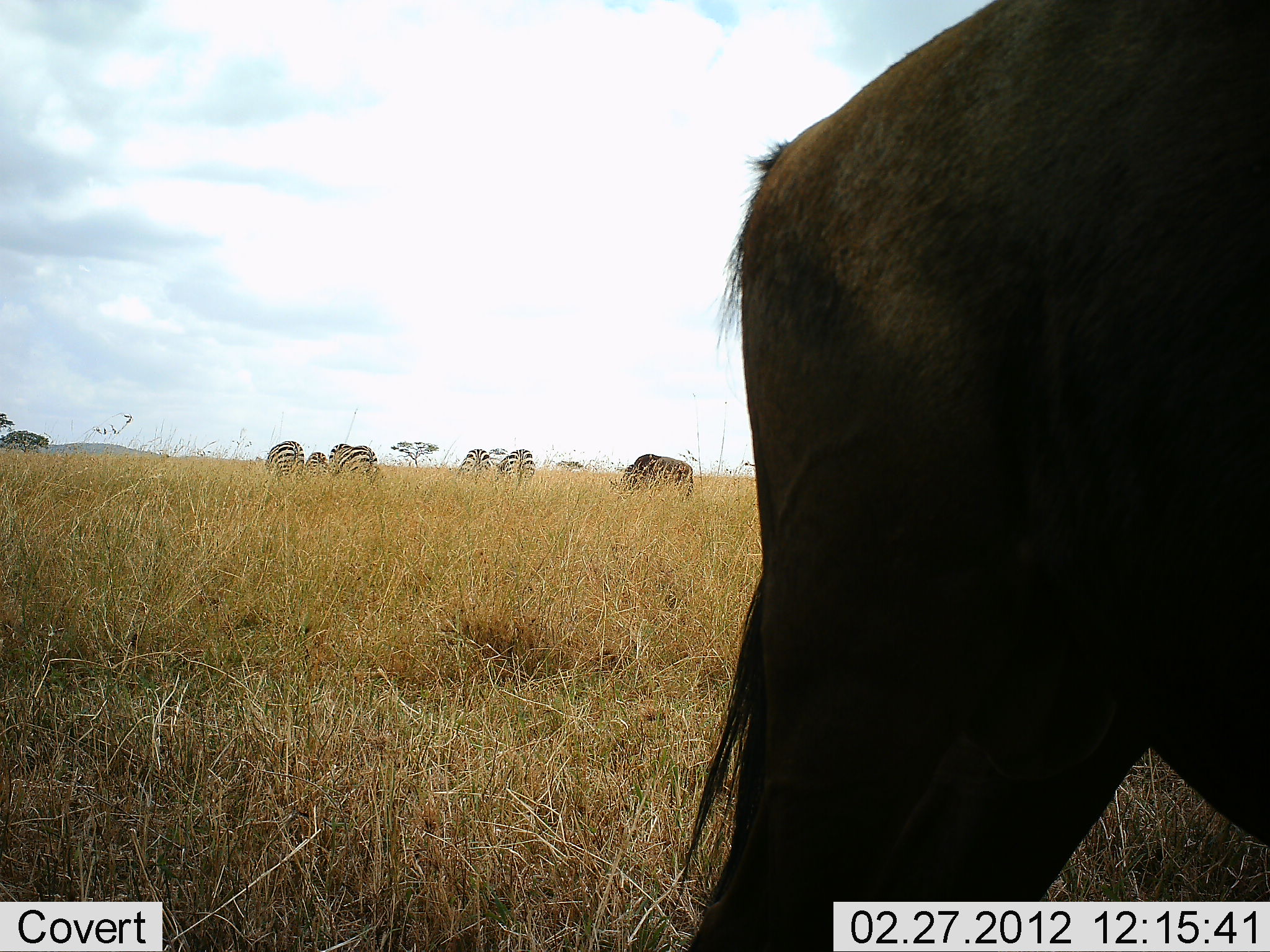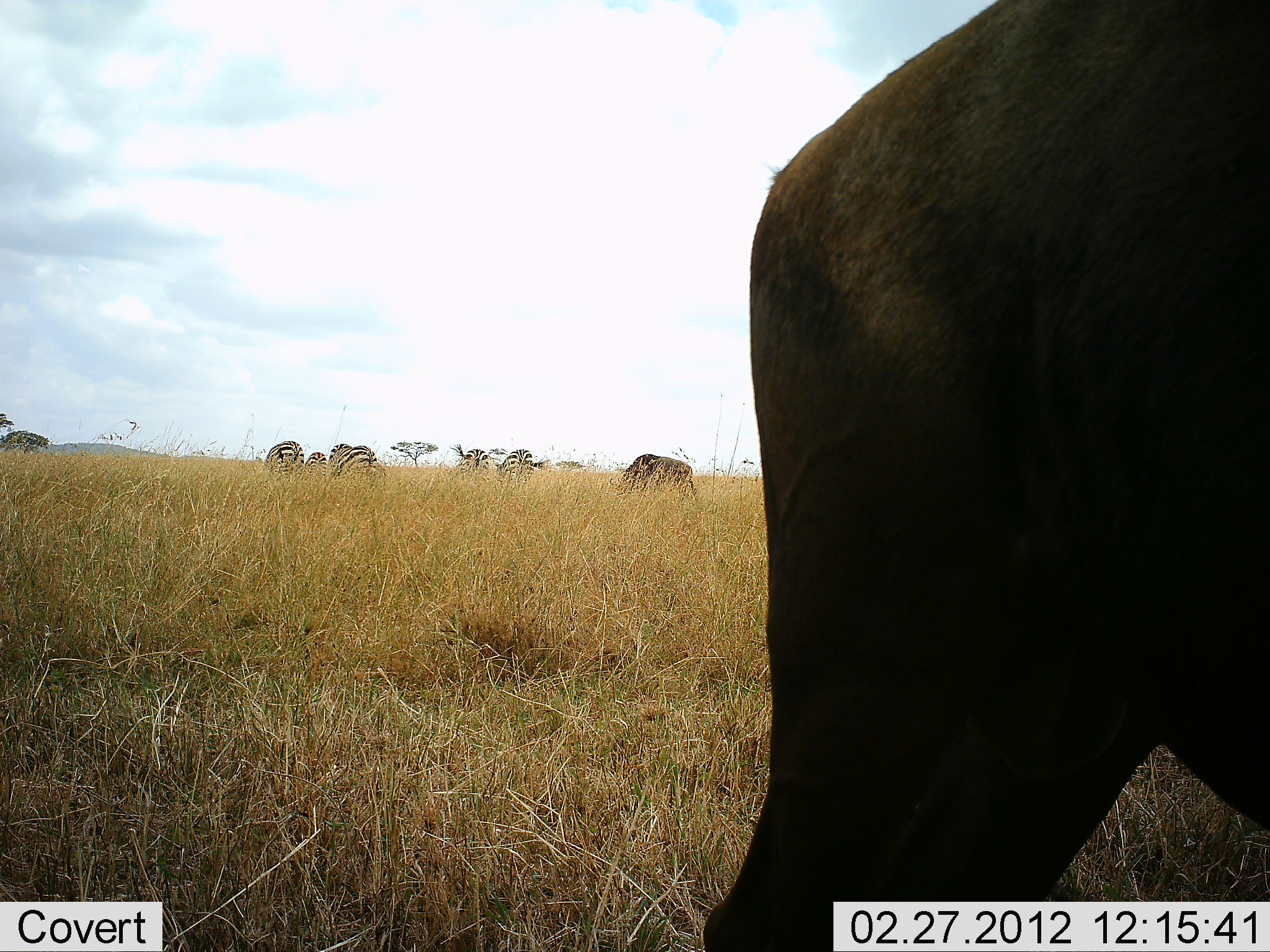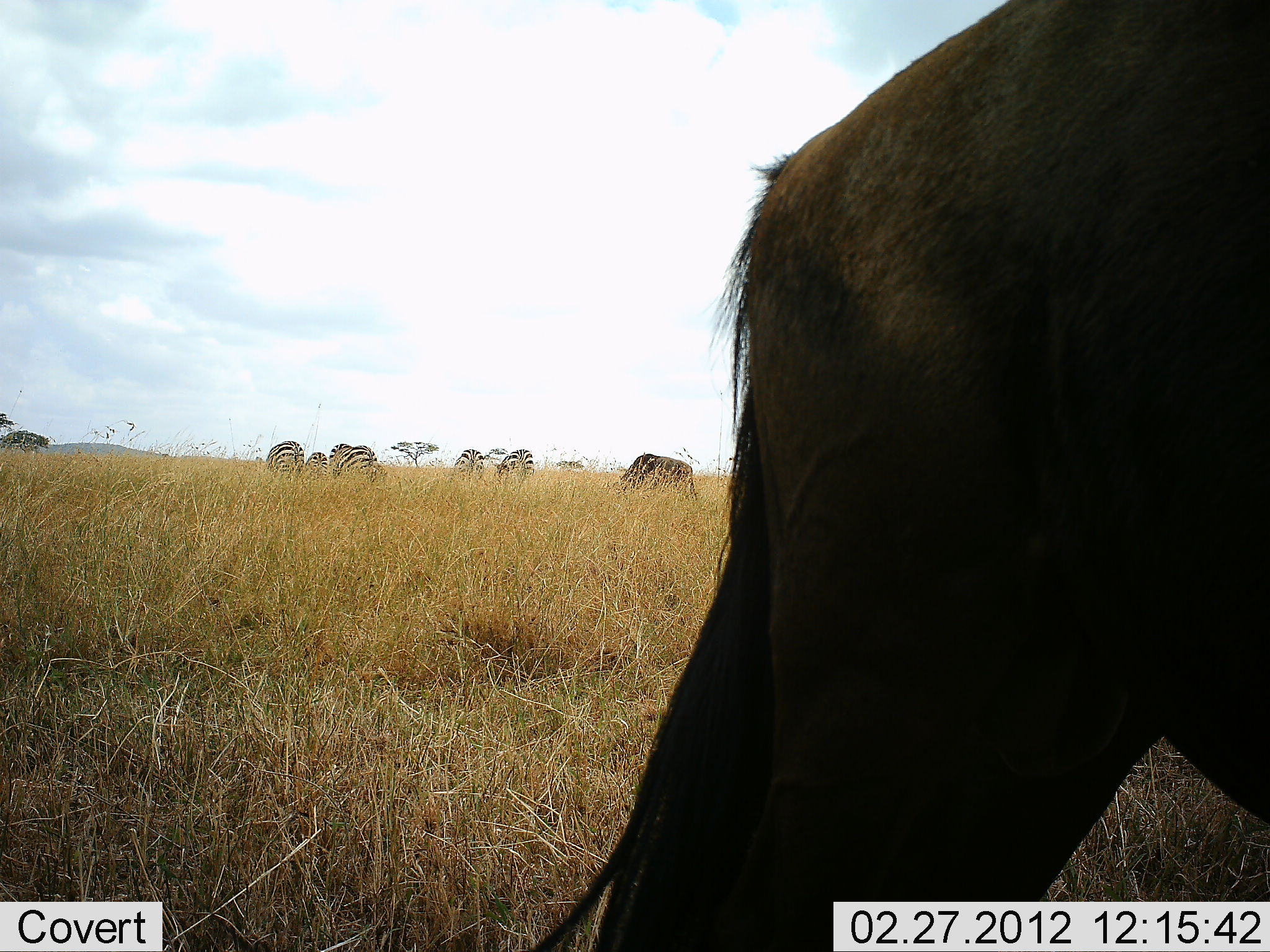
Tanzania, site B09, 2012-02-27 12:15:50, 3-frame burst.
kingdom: Animalia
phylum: Chordata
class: Mammalia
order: Artiodactyla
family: Bovidae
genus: Connochaetes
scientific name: Connochaetes taurinus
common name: blue wildebeest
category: wildebeest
Wildebeest (blue wildebeest) (Connochaetes taurinus), count 2. Behavior (volunteer vote fractions): standing 65%, resting 0%, moving 6%, interacting 6%. Young present (vote fraction): 0%. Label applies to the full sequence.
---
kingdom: Animalia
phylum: Chordata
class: Mammalia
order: Perissodactyla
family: Equidae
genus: Equus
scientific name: Equus quagga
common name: plains zebra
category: zebra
Zebra (plains zebra) (Equus quagga), count 5. Behavior (volunteer vote fractions): standing 41%, resting 0%, moving 0%, interacting 6%. Young present (vote fraction): 6%. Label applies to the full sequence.